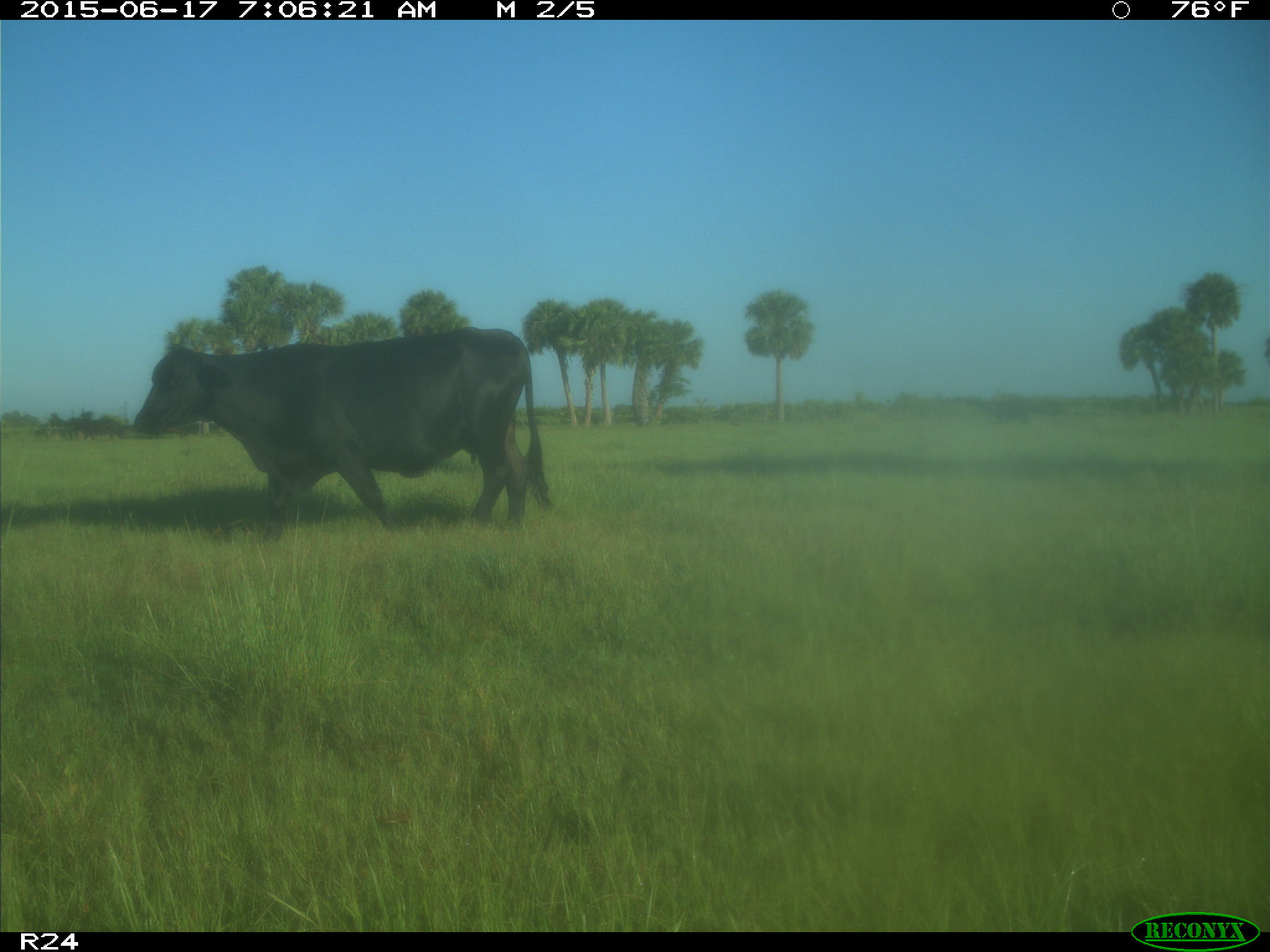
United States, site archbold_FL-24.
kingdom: Animalia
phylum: Chordata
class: Mammalia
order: Artiodactyla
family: Bovidae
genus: Bos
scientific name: Bos taurus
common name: domestic cow